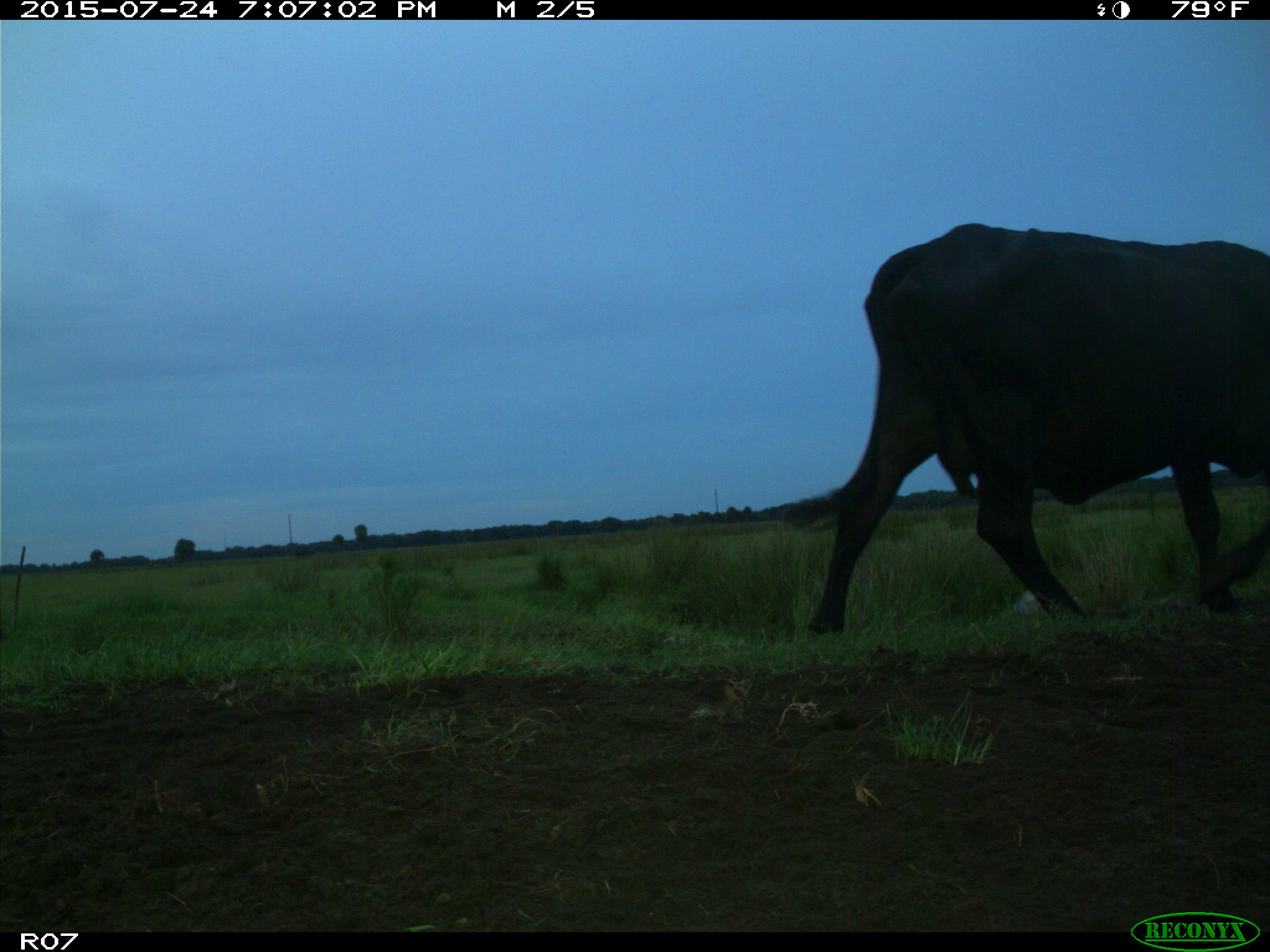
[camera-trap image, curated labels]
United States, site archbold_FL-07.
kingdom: Animalia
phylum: Chordata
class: Mammalia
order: Artiodactyla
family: Bovidae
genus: Bos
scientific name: Bos taurus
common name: domestic cow